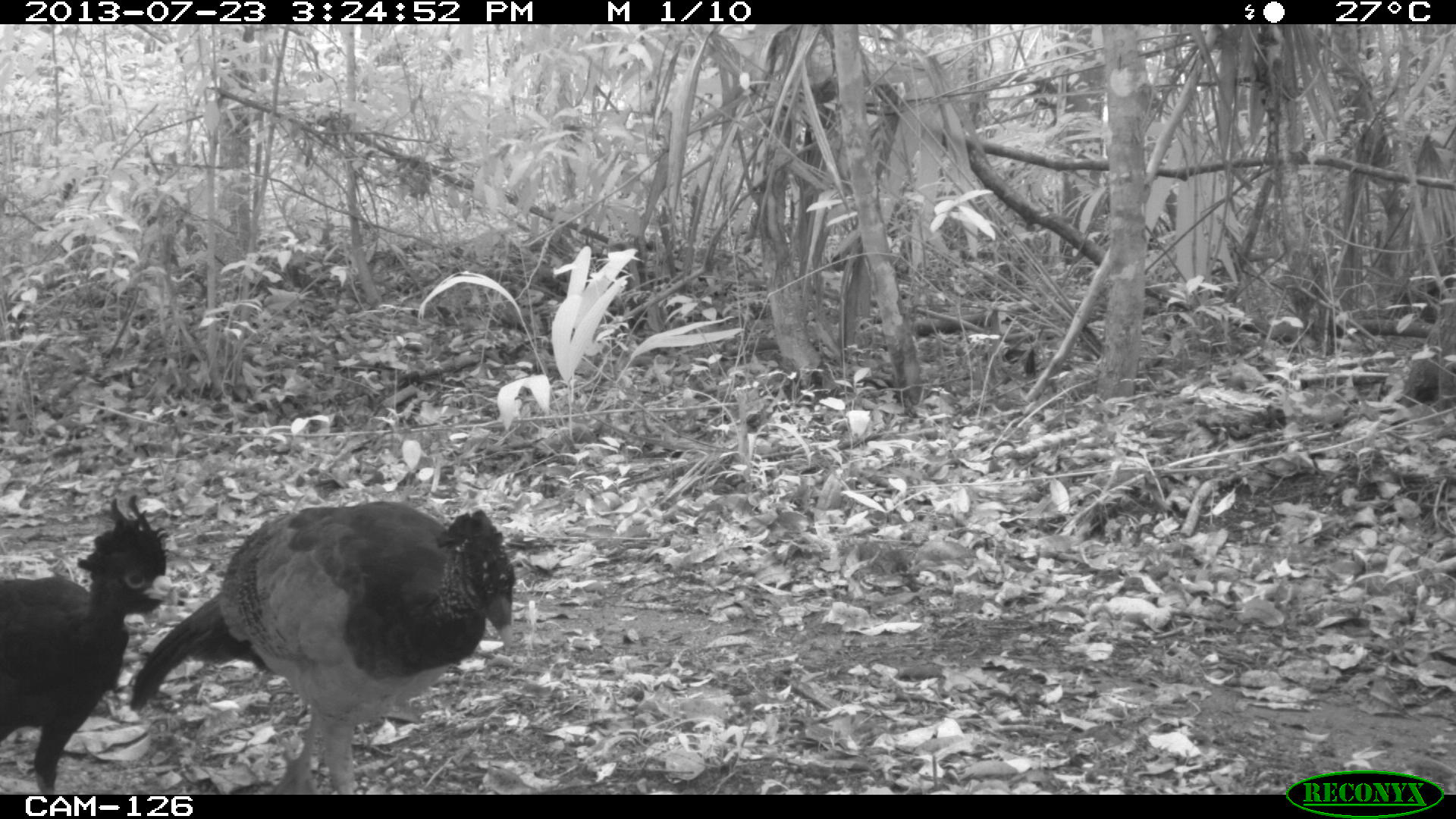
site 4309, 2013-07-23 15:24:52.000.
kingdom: Animalia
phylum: Chordata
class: Aves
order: Galliformes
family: Cracidae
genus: Crax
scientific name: Crax rubra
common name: great curassow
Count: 2.